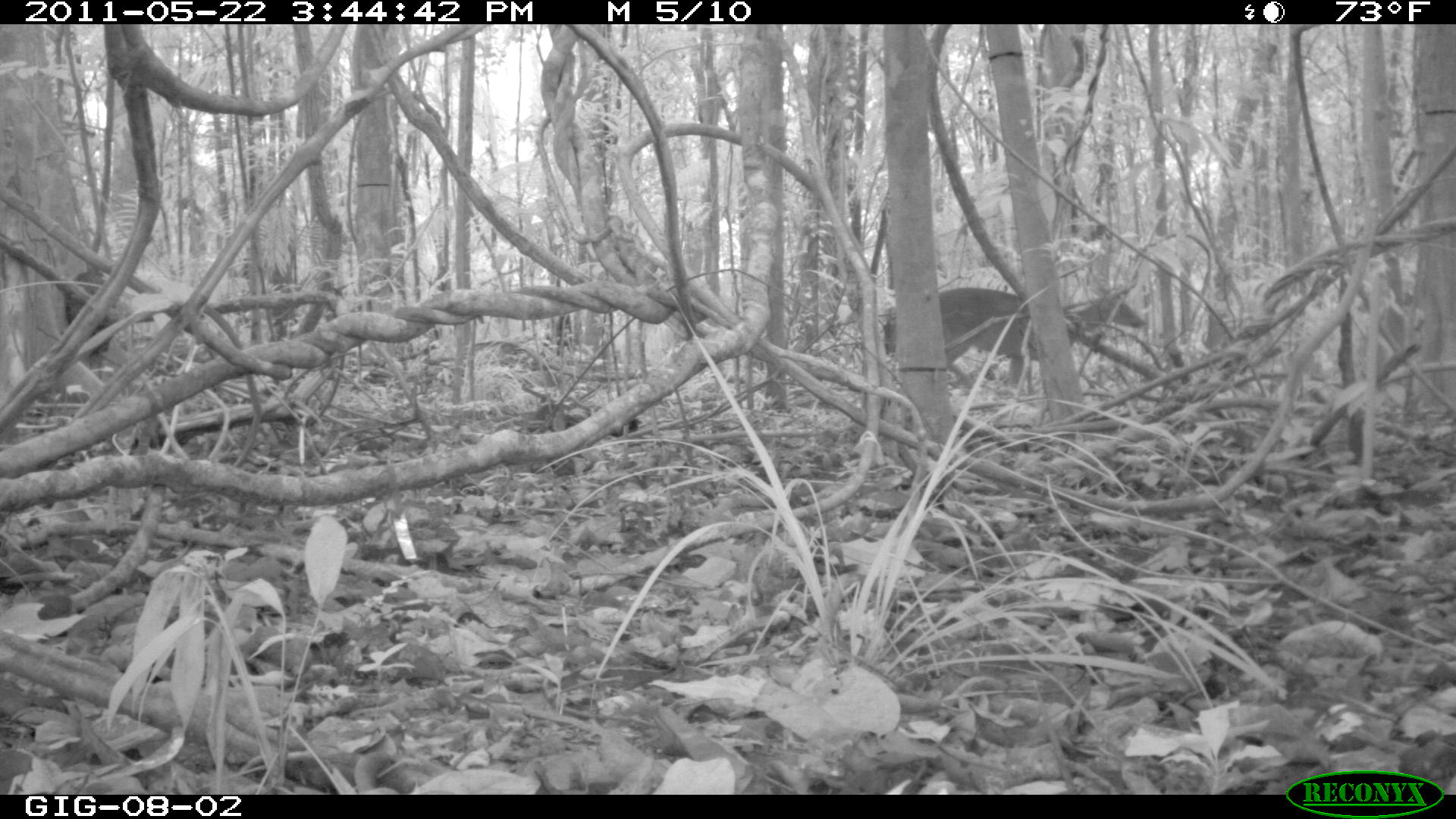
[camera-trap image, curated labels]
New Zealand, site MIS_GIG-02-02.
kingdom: Animalia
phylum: Chordata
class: Mammalia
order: Artiodactyla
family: Cervidae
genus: Odocoileus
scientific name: Odocoileus virginianus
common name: white-tailed deer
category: white tailed deer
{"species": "white tailed deer (white-tailed deer) (Odocoileus virginianus)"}